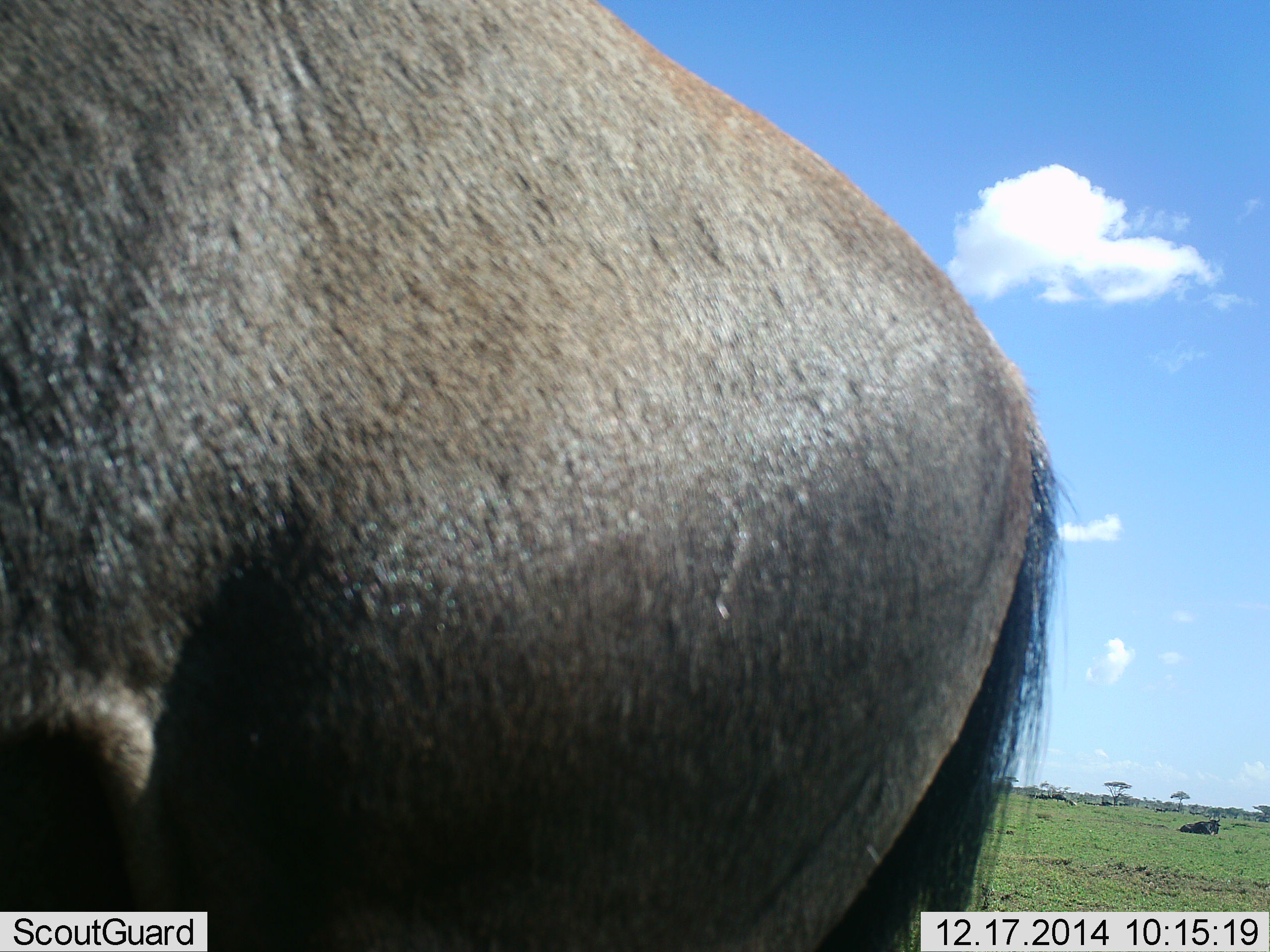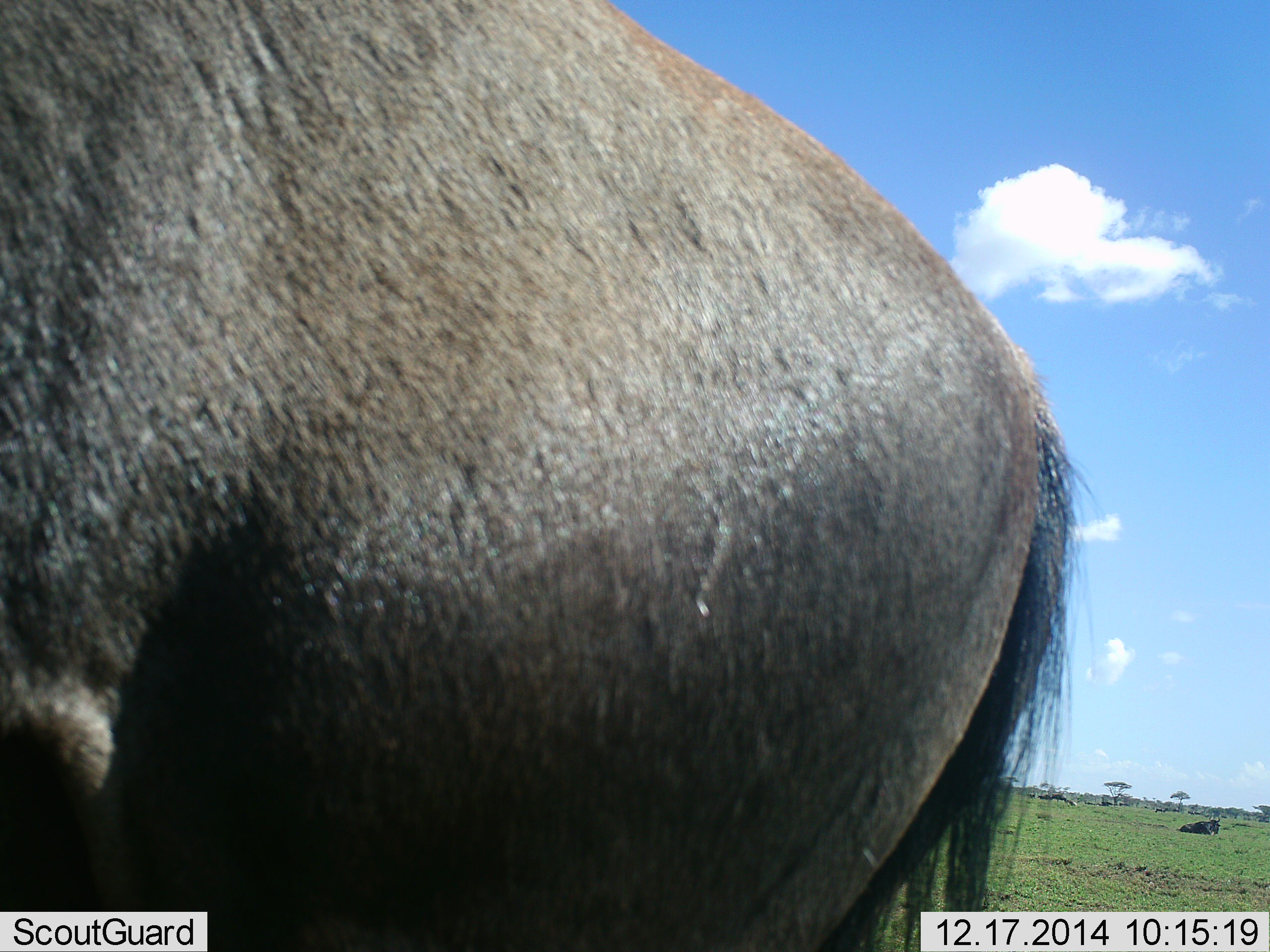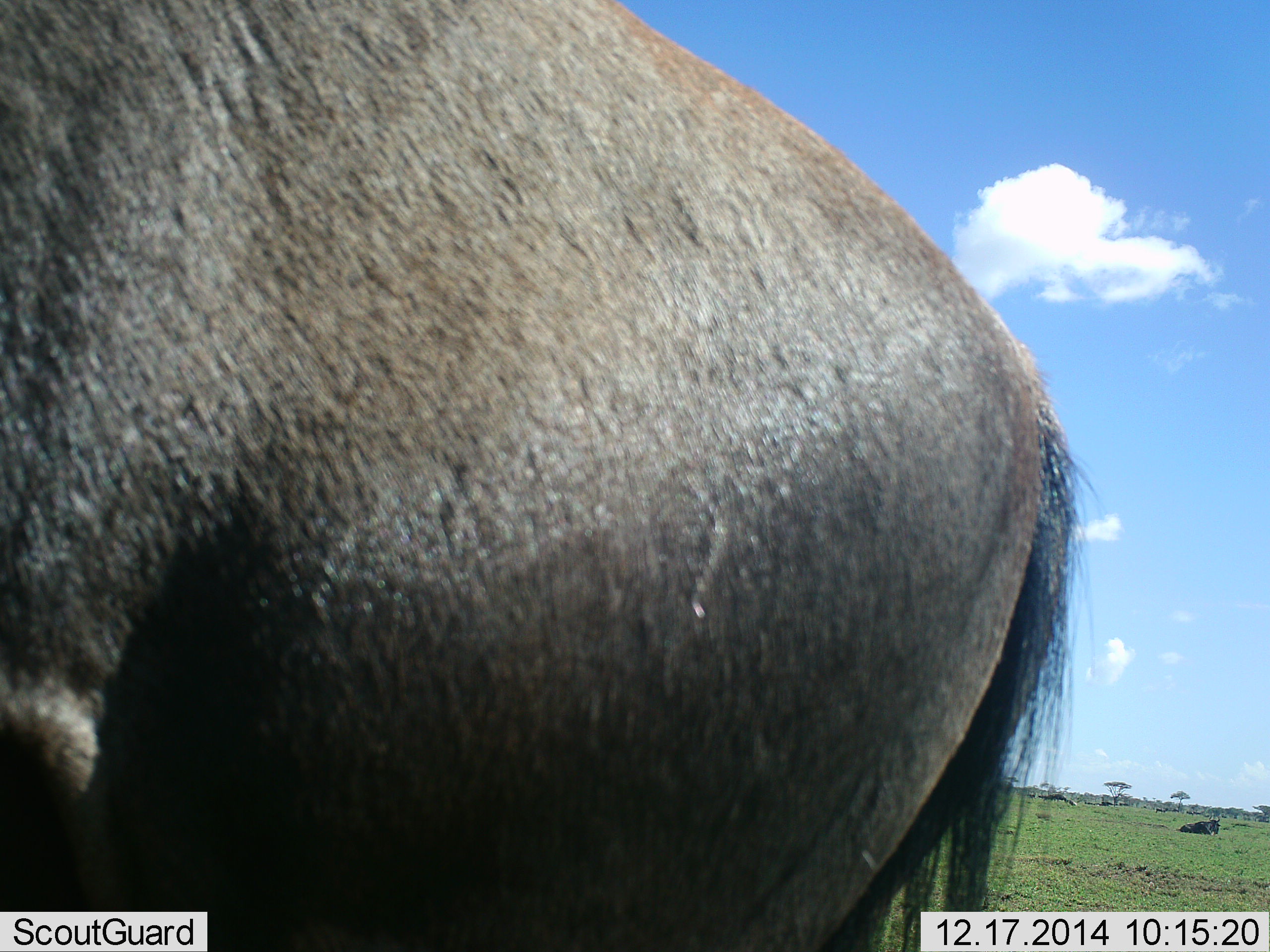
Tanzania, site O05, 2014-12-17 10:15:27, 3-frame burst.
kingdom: Animalia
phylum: Chordata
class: Mammalia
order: Artiodactyla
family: Bovidae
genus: Connochaetes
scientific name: Connochaetes taurinus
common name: blue wildebeest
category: wildebeest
Wildebeest (blue wildebeest) (Connochaetes taurinus), count 1. Behavior (volunteer vote fractions): standing 100%, resting 20%, moving 0%, interacting 0%. Young present (vote fraction): 0%. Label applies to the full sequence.